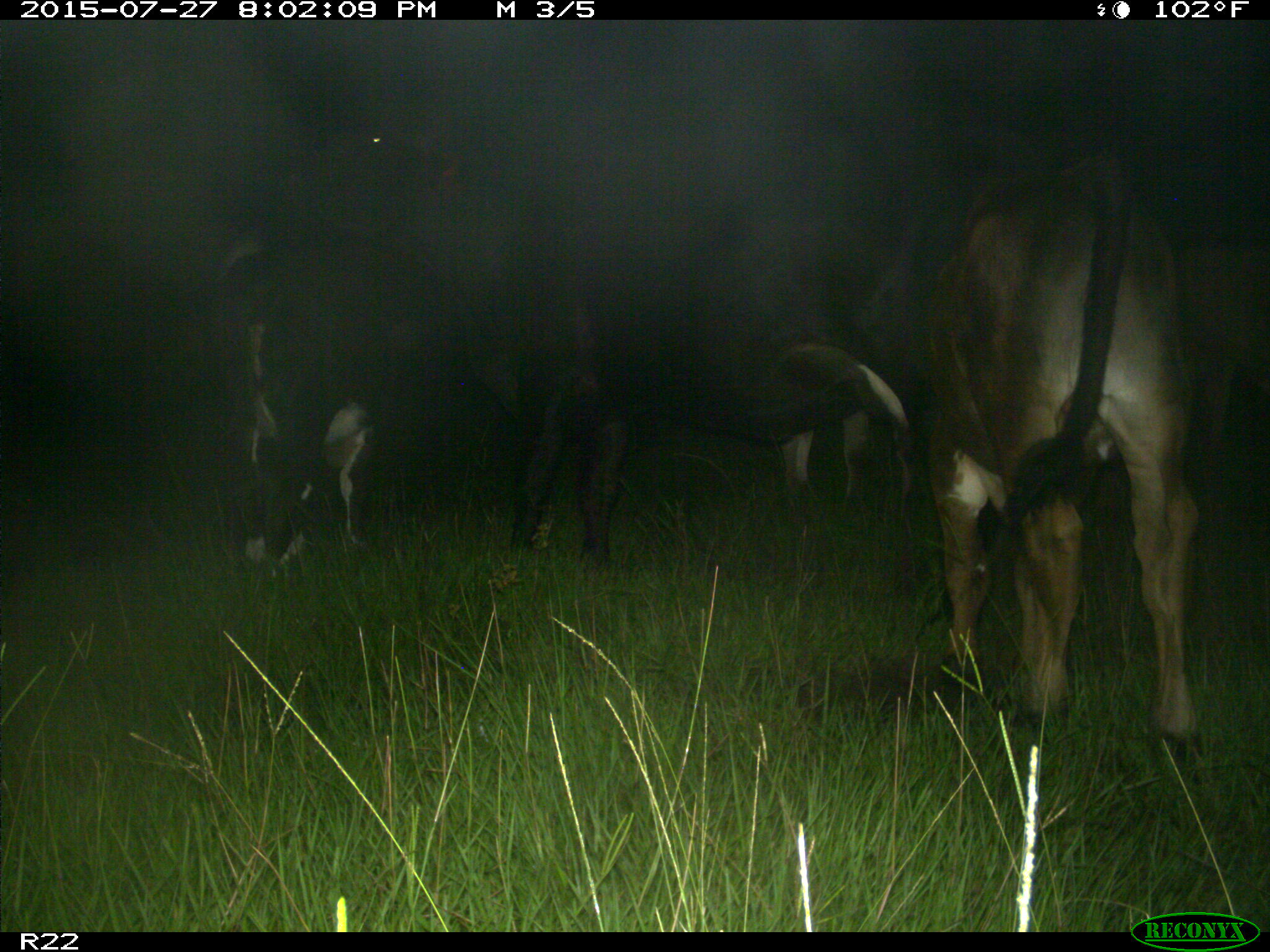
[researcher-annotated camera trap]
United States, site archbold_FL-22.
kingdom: Animalia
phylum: Chordata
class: Mammalia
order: Artiodactyla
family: Bovidae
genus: Bos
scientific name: Bos taurus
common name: domestic cow